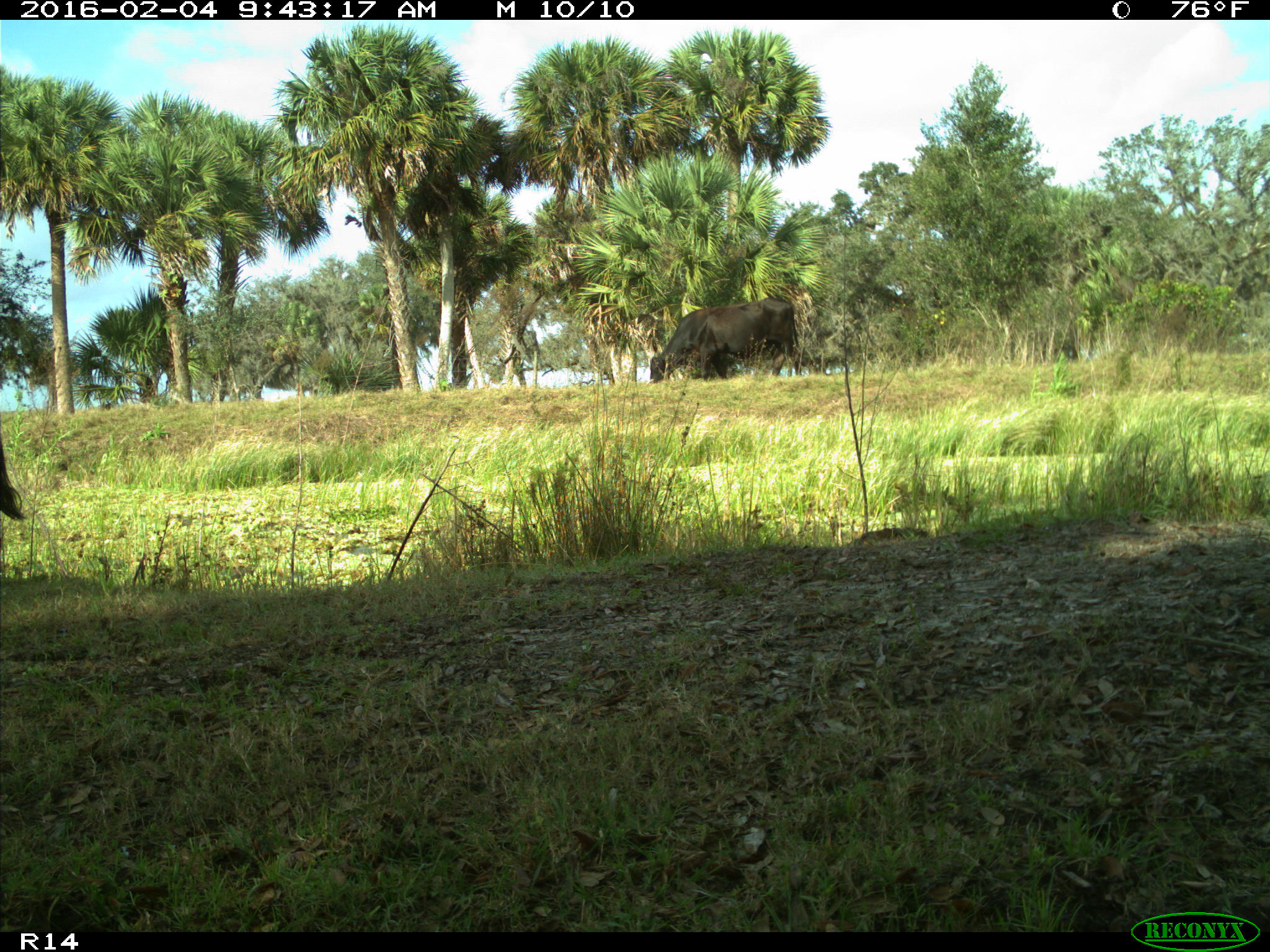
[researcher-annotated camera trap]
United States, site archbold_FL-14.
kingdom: Animalia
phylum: Chordata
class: Mammalia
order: Artiodactyla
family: Bovidae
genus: Bos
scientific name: Bos taurus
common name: domestic cow